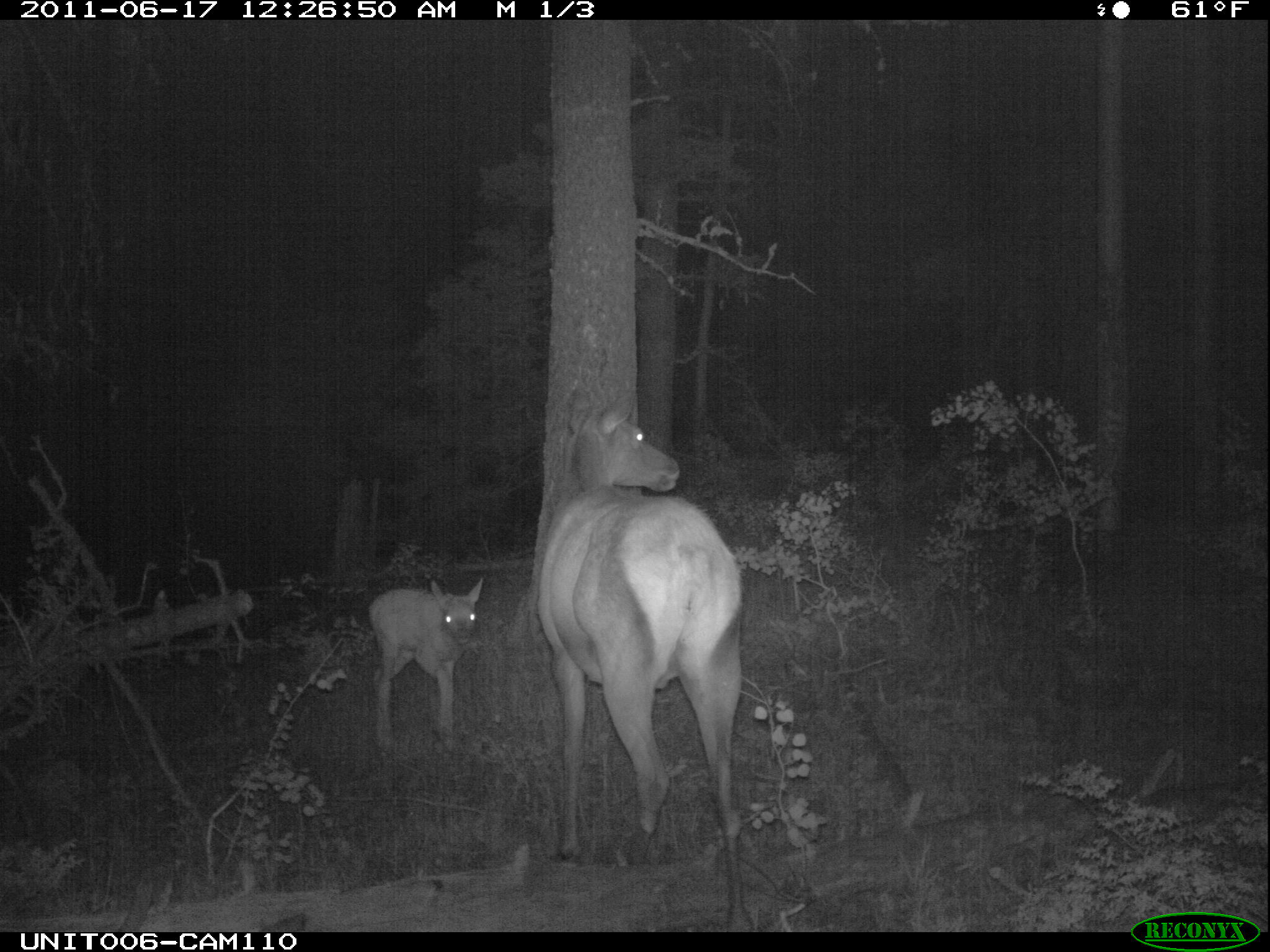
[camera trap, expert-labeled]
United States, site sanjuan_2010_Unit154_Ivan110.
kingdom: Animalia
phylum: Chordata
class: Mammalia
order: Artiodactyla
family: Cervidae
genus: Cervus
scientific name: Cervus elaphus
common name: red deer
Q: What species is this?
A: Cervus elaphus (red deer).